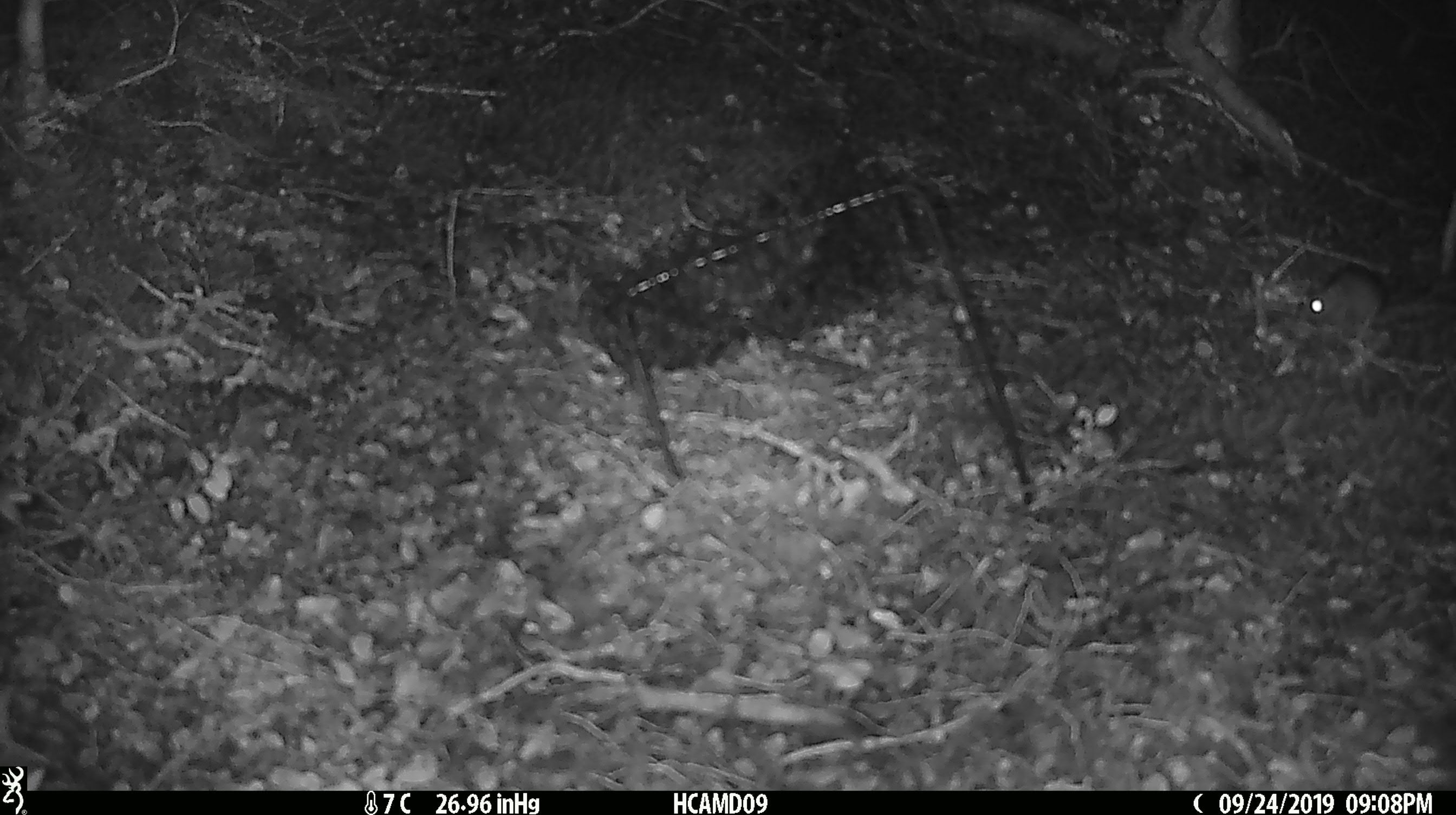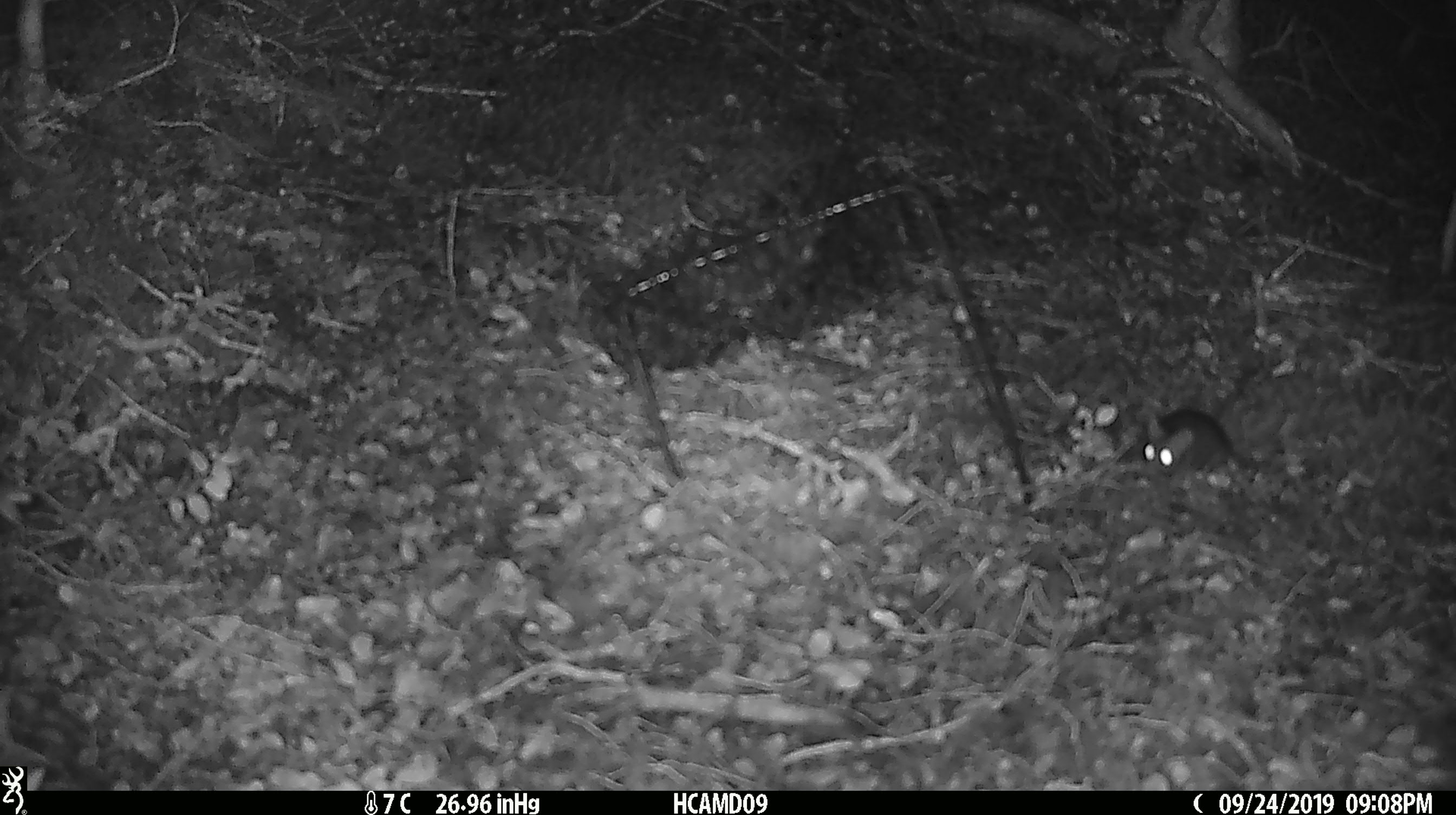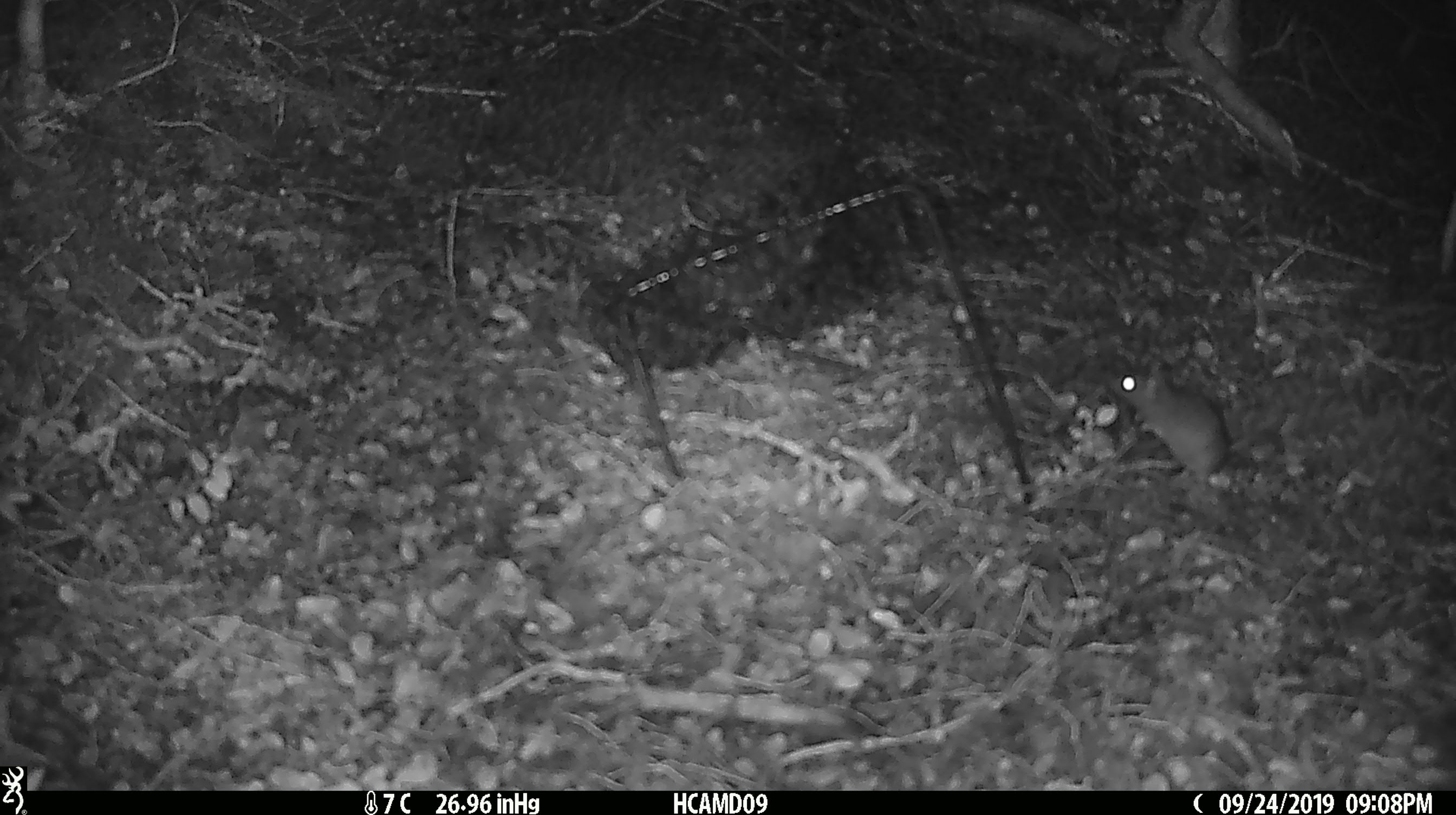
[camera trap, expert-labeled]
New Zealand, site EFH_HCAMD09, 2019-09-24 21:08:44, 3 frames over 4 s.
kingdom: Animalia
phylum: Chordata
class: Mammalia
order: Rodentia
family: Muridae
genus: Mus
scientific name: Mus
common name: mouse